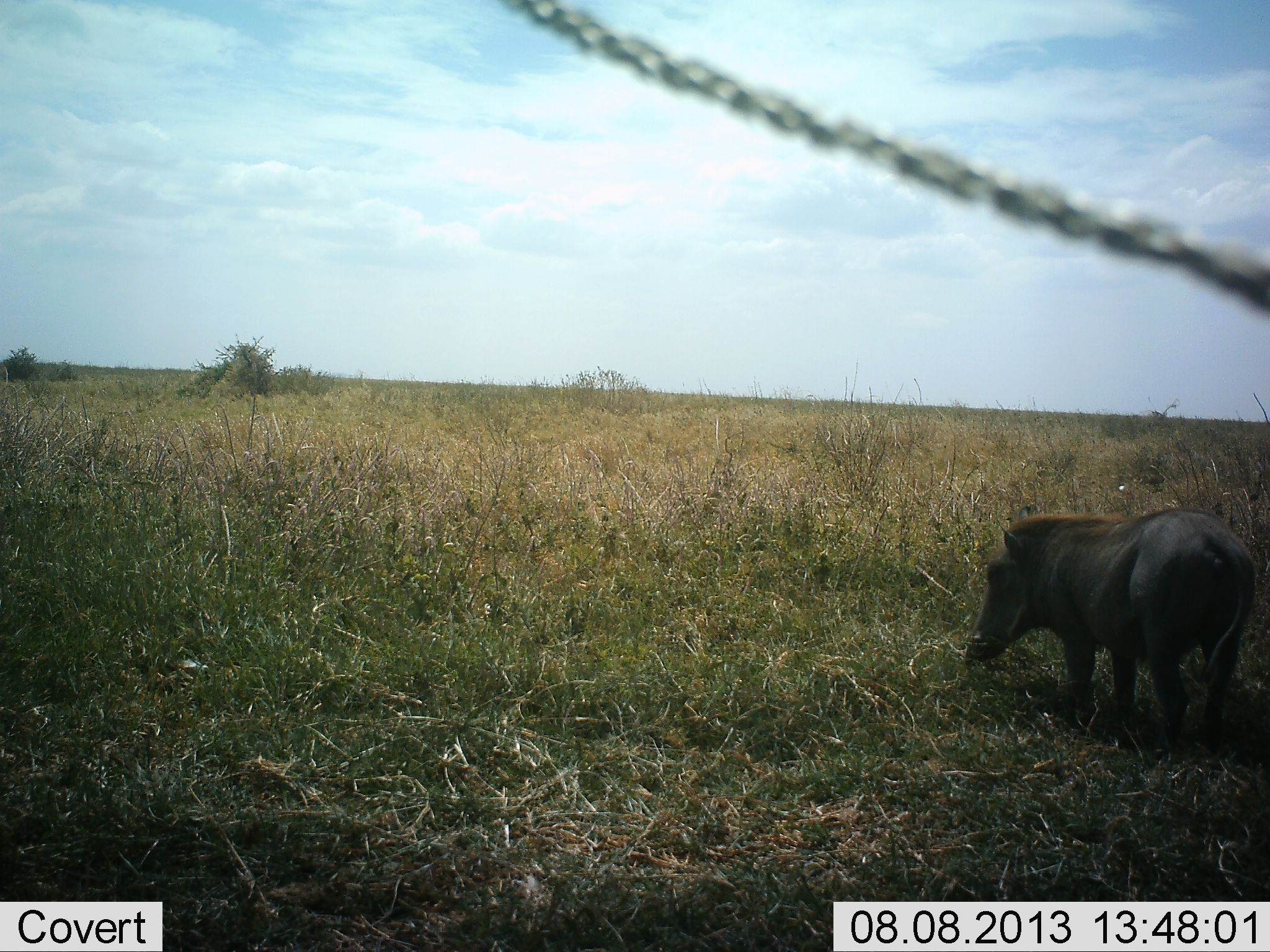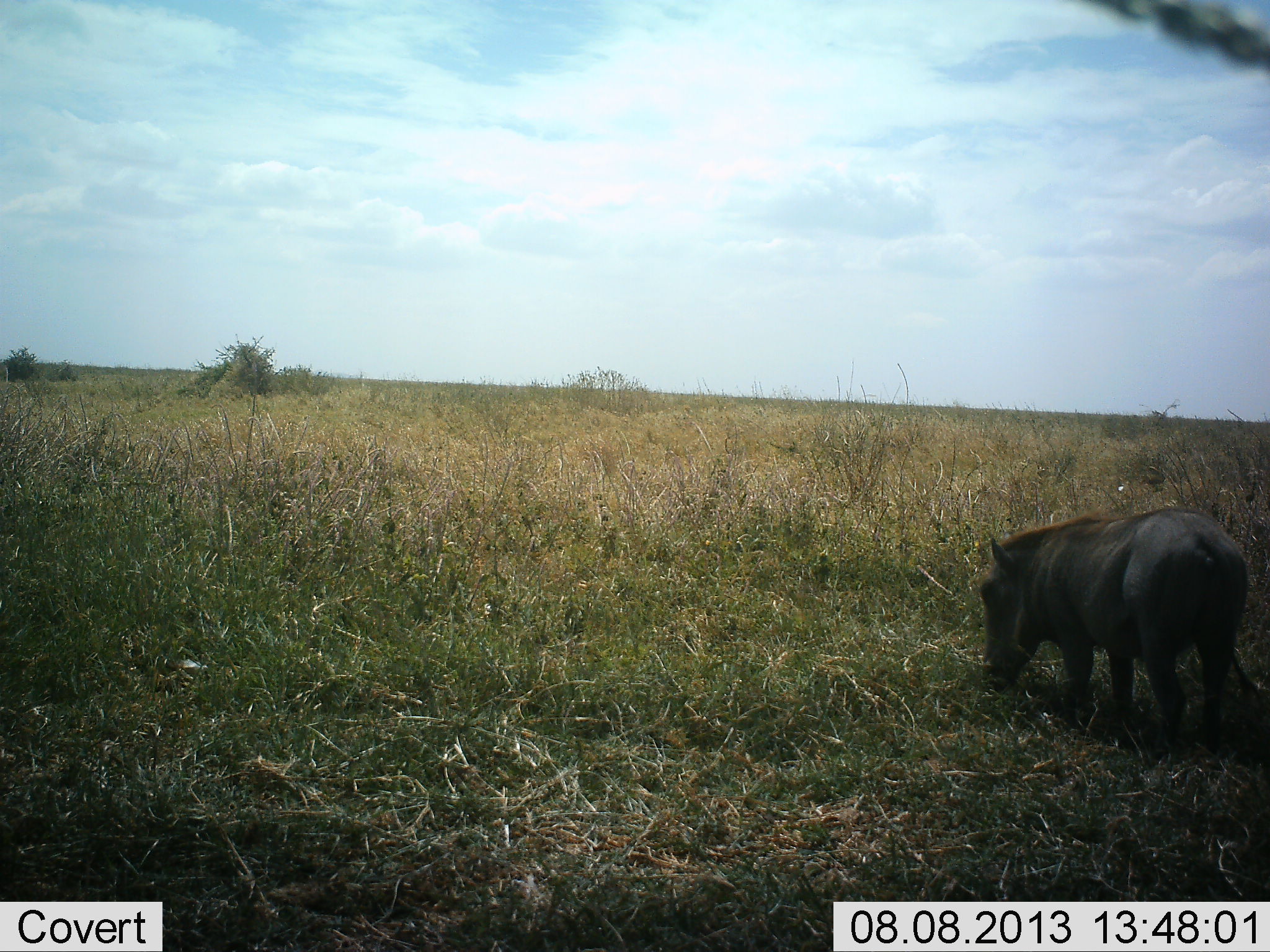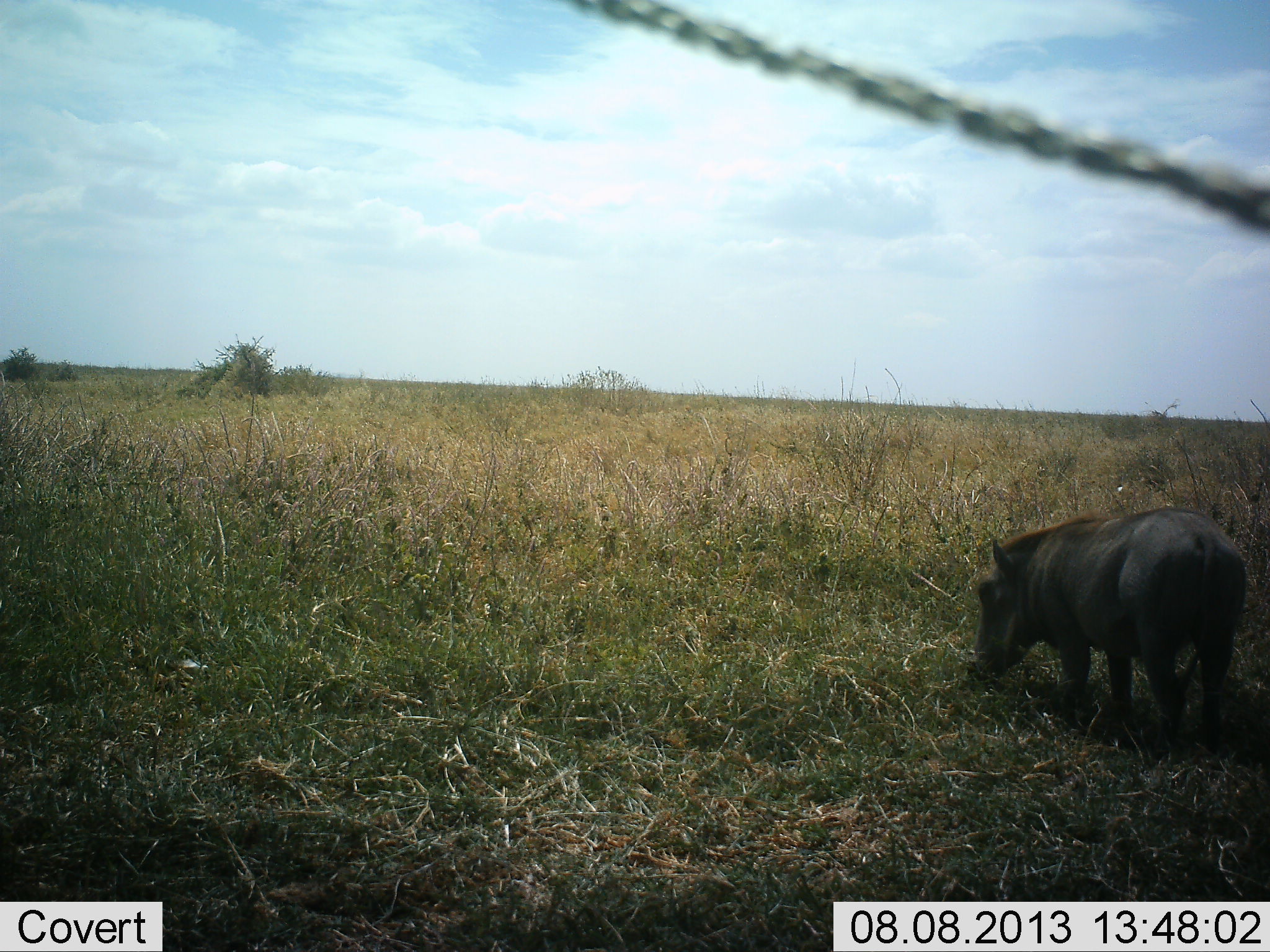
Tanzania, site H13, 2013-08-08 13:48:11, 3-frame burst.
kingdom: Animalia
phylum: Chordata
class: Mammalia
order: Artiodactyla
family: Suidae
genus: Phacochoerus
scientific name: Phacochoerus africanus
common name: warthog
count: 1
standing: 40%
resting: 0%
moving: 0%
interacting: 0%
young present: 0%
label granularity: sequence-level